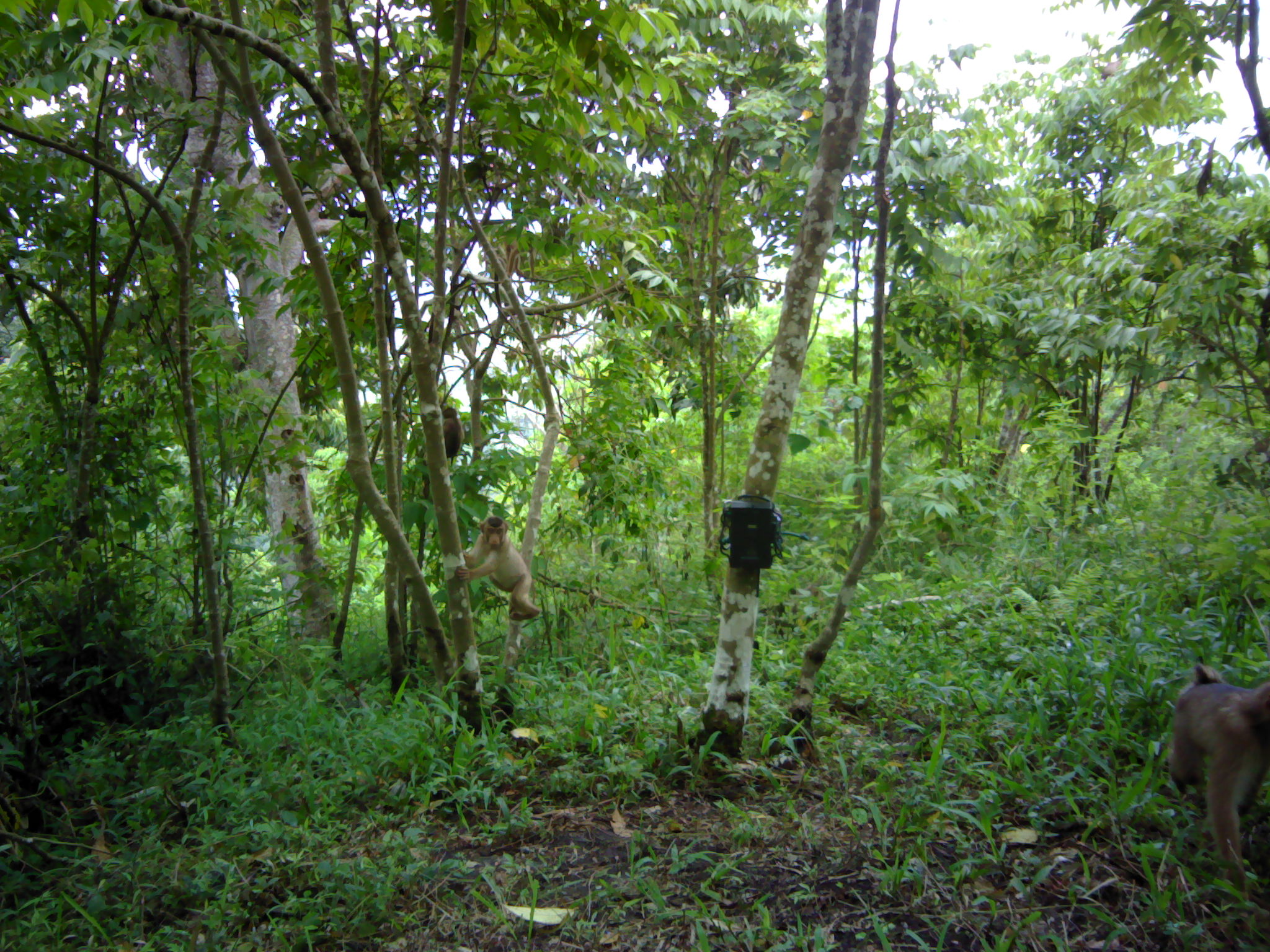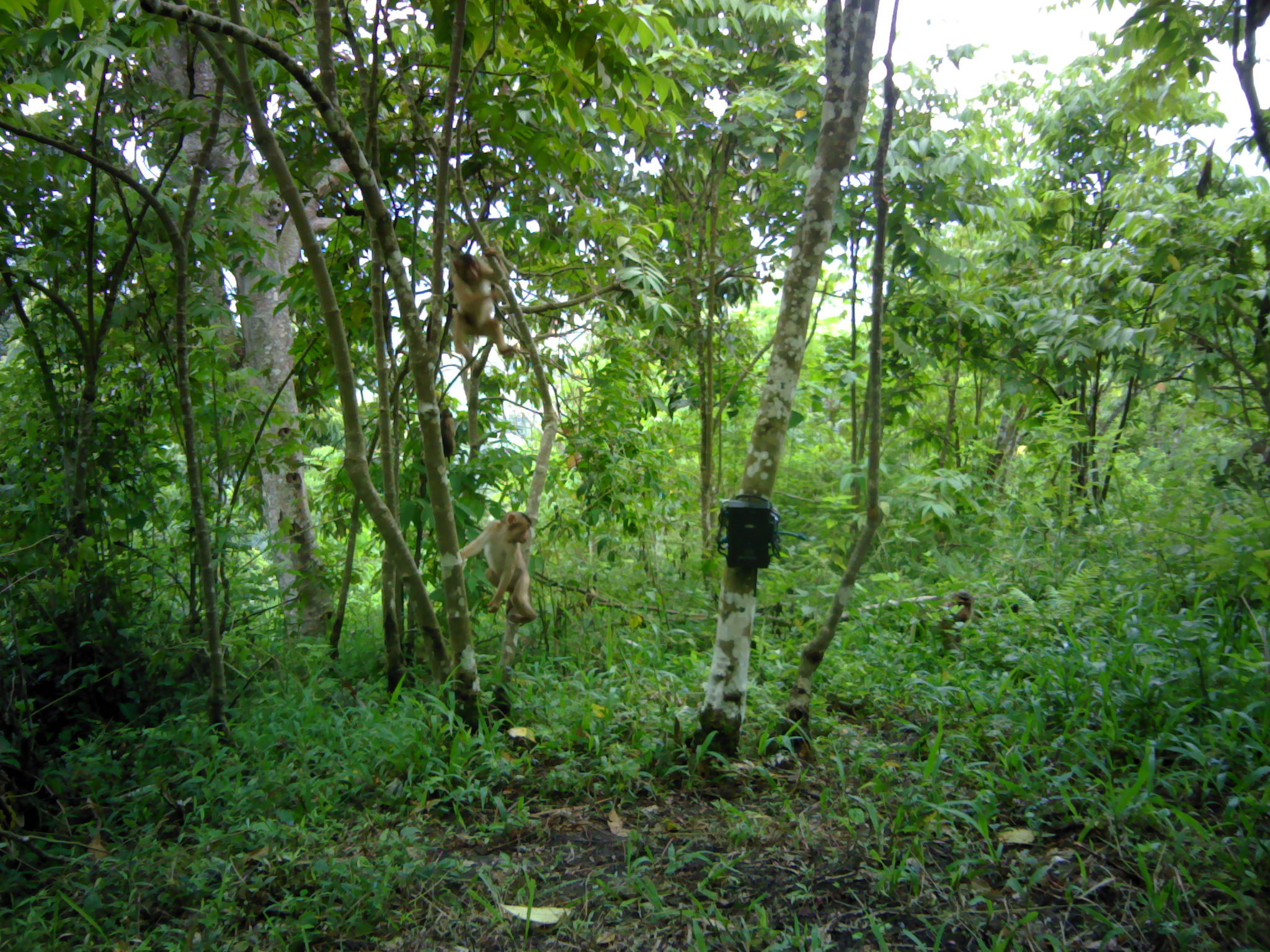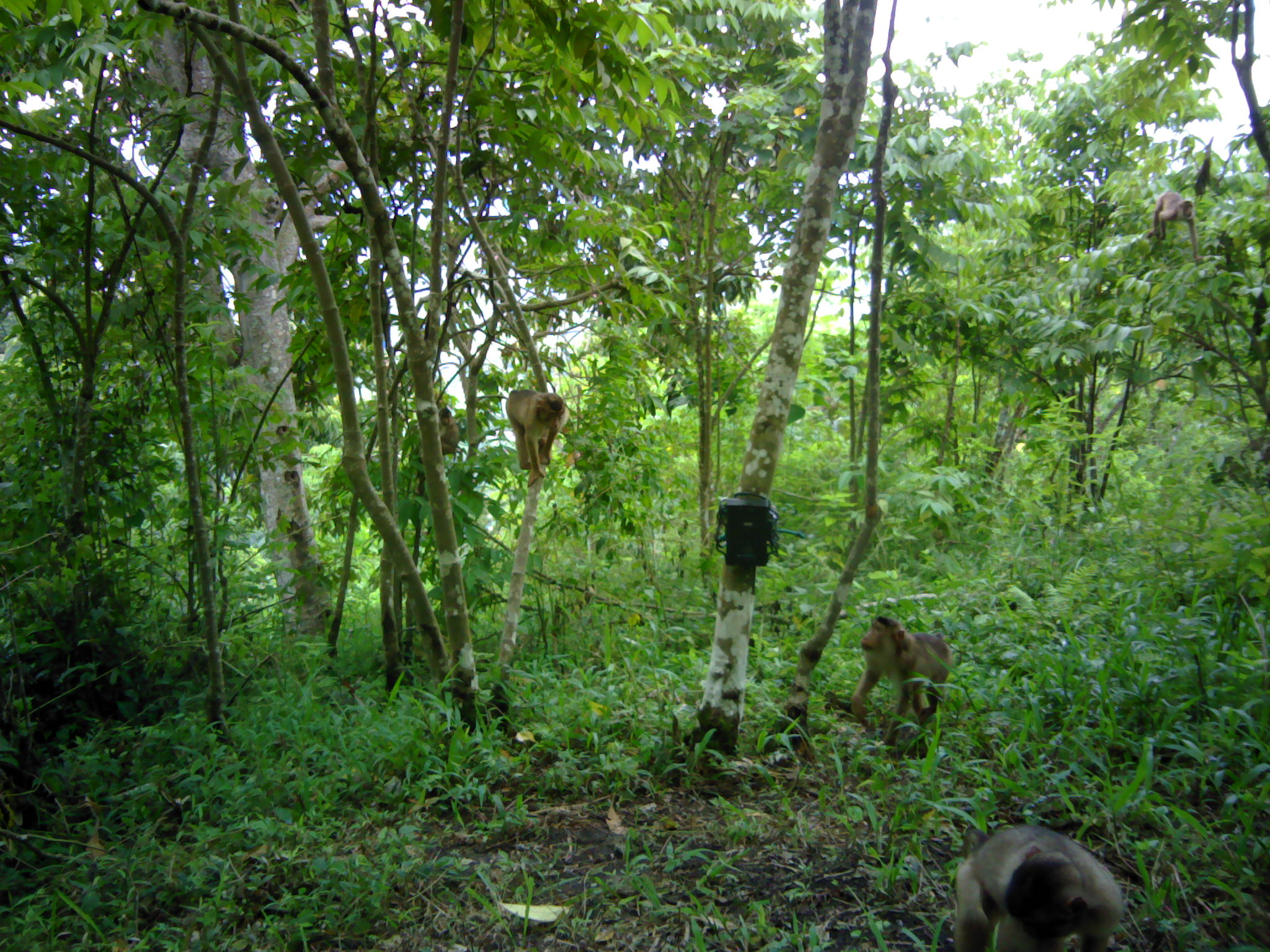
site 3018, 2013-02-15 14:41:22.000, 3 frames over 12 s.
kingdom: Animalia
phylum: Chordata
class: Mammalia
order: Primates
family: Cercopithecidae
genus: Macaca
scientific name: Macaca nemestrina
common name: southern pig-tailed macaque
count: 3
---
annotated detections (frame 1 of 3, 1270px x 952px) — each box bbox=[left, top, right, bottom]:
macaca nemestrina: bbox=[1169, 665, 1269, 897]; bbox=[455, 516, 540, 620]; bbox=[504, 231, 539, 280]; bbox=[443, 407, 464, 468]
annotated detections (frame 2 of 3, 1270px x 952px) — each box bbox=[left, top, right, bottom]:
macaca nemestrina: bbox=[460, 511, 538, 626]; bbox=[449, 247, 514, 368]; bbox=[906, 592, 974, 652]; bbox=[440, 407, 457, 464]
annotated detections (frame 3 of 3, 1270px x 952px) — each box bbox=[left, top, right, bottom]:
macaca nemestrina: bbox=[951, 825, 1123, 952]; bbox=[850, 615, 953, 748]; bbox=[507, 389, 570, 488]; bbox=[437, 407, 459, 457]